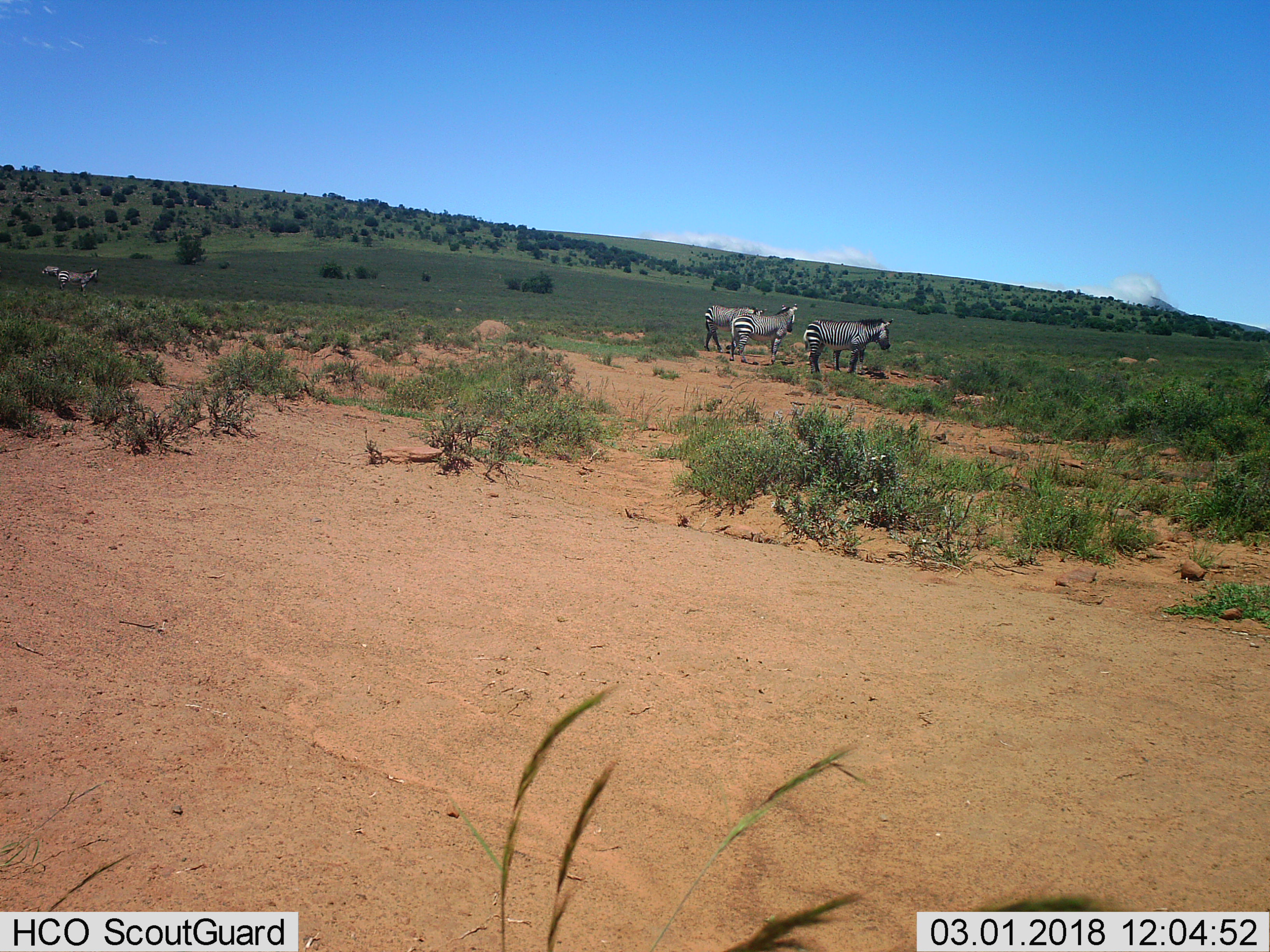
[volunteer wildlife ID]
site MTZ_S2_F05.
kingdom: Animalia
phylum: Chordata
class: Mammalia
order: Perissodactyla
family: Equidae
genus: Equus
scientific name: Equus zebra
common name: mountain zebra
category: zebramountain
Zebramountain (mountain zebra) (Equus zebra), count 5. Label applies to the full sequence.